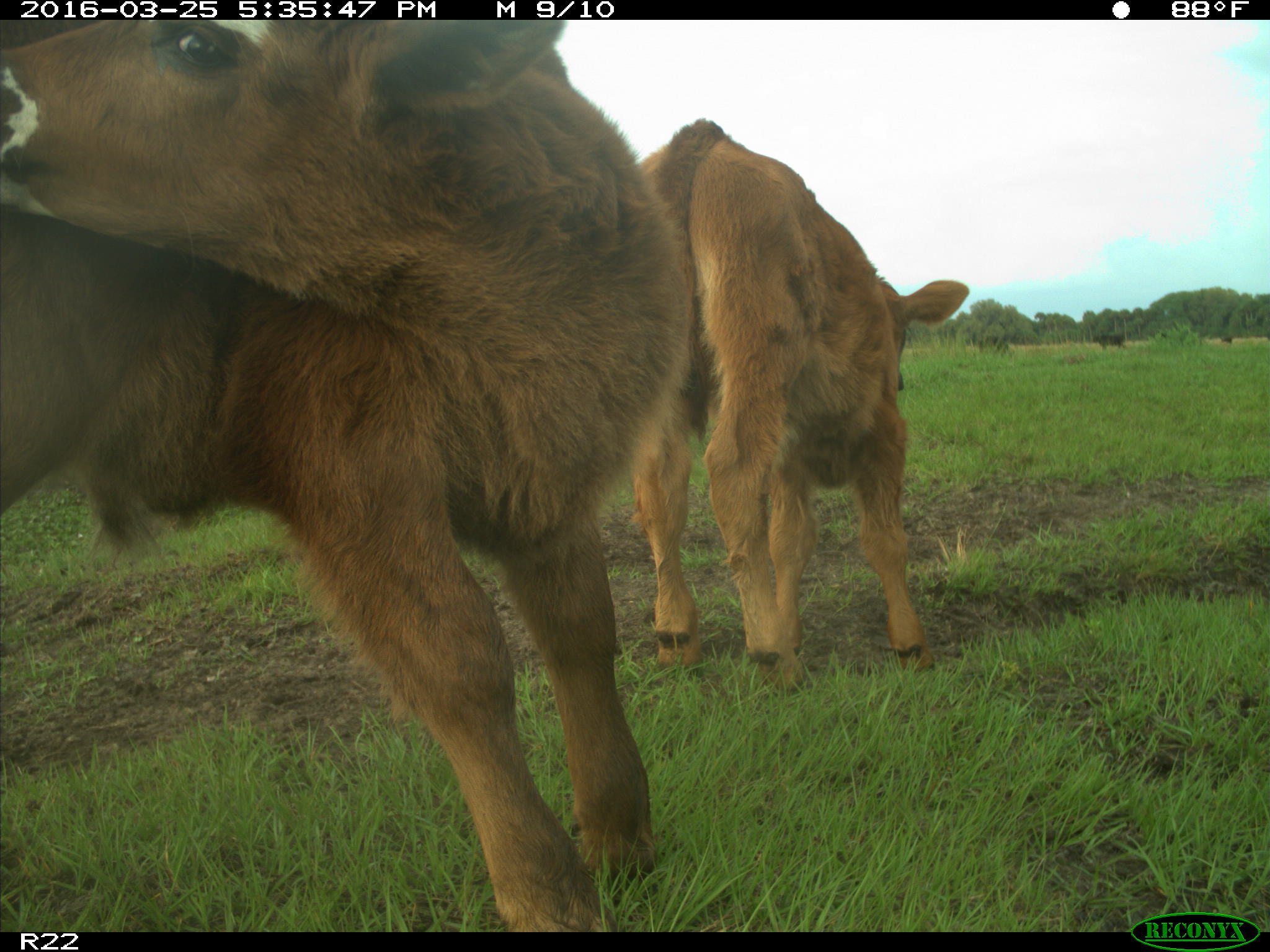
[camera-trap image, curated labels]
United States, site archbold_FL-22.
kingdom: Animalia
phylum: Chordata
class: Mammalia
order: Artiodactyla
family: Bovidae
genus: Bos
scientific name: Bos taurus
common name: domestic cow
Bos taurus (domestic cow).